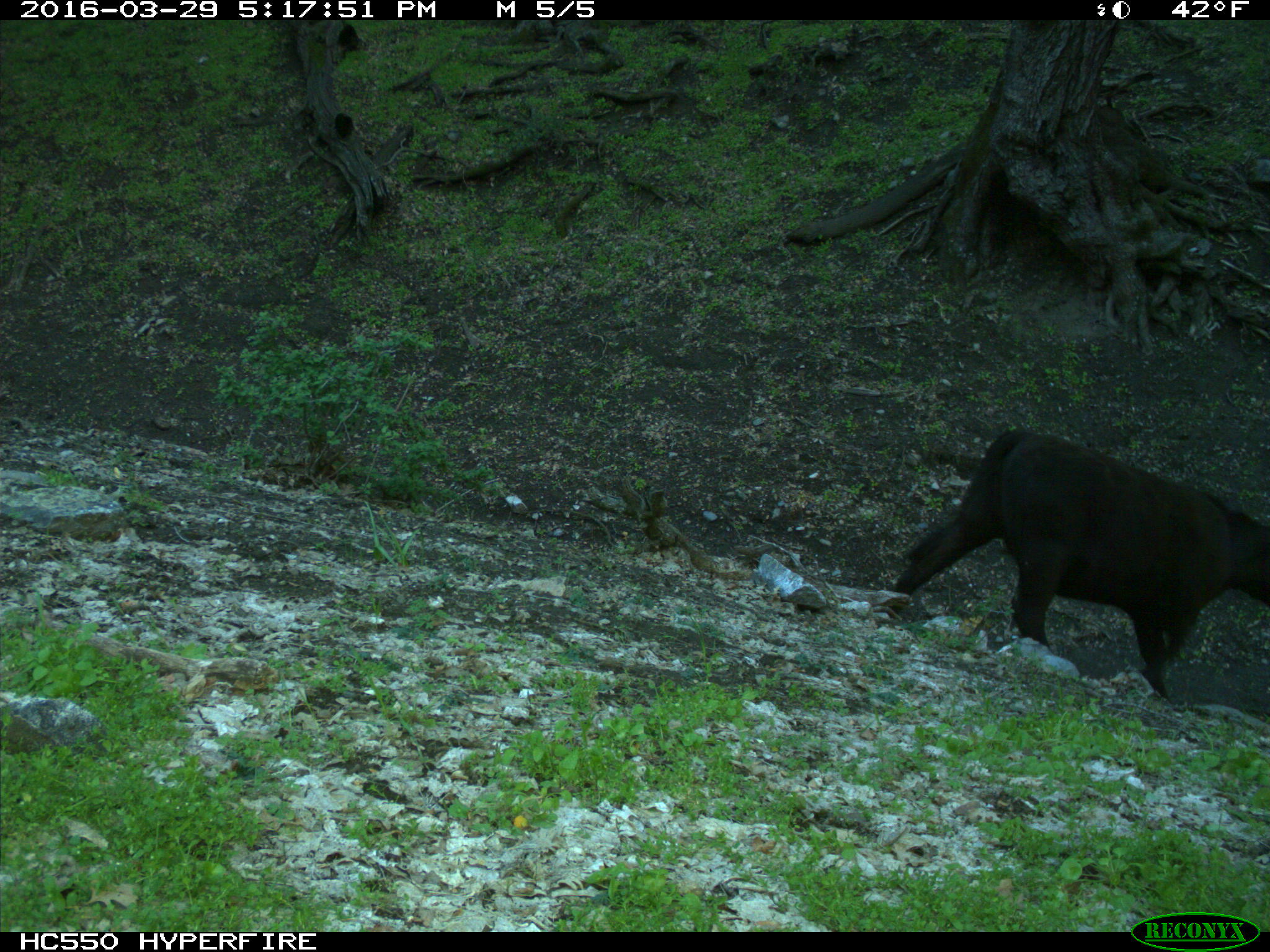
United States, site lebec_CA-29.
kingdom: Animalia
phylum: Chordata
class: Mammalia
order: Artiodactyla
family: Bovidae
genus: Bos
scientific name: Bos taurus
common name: domestic cow